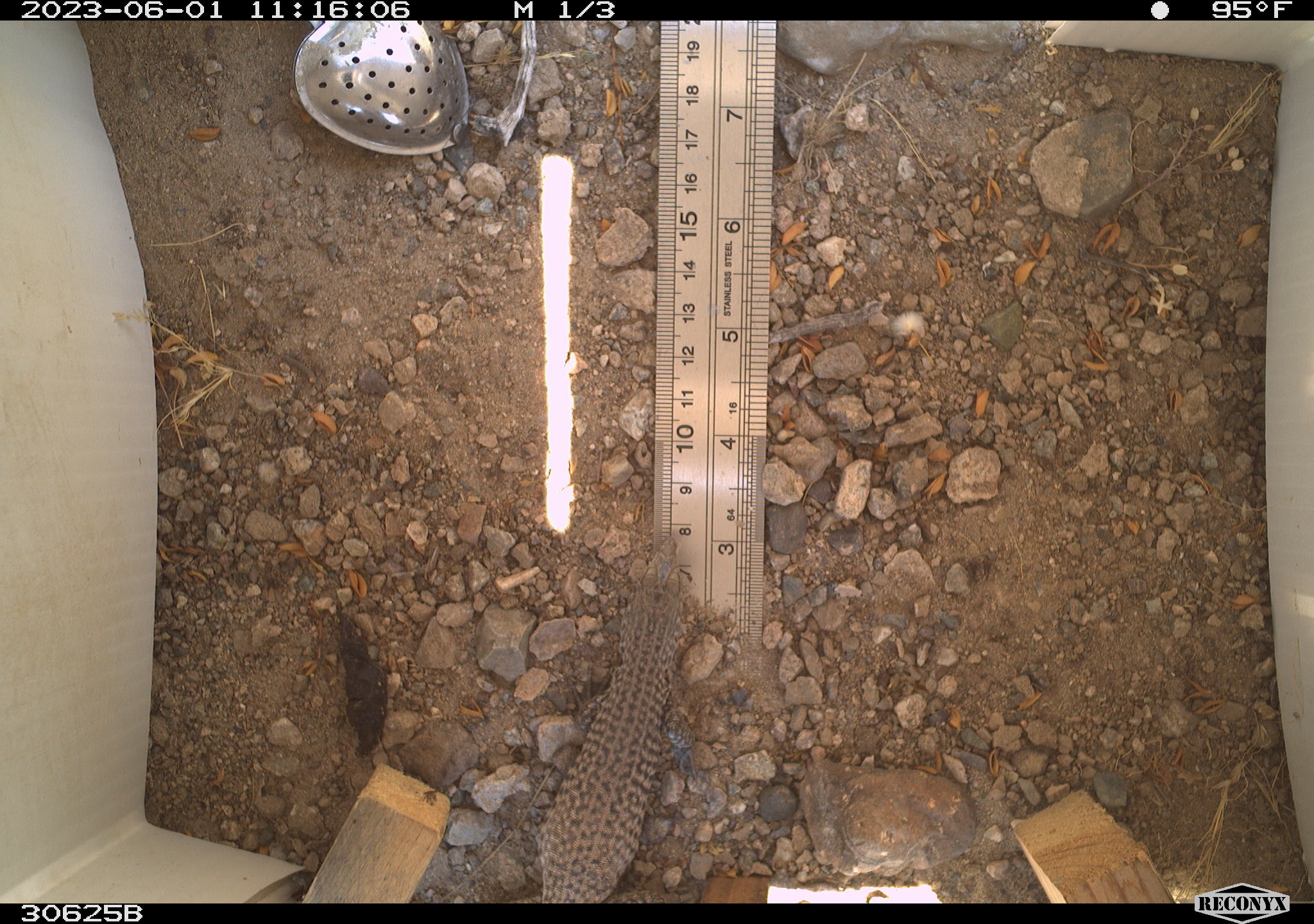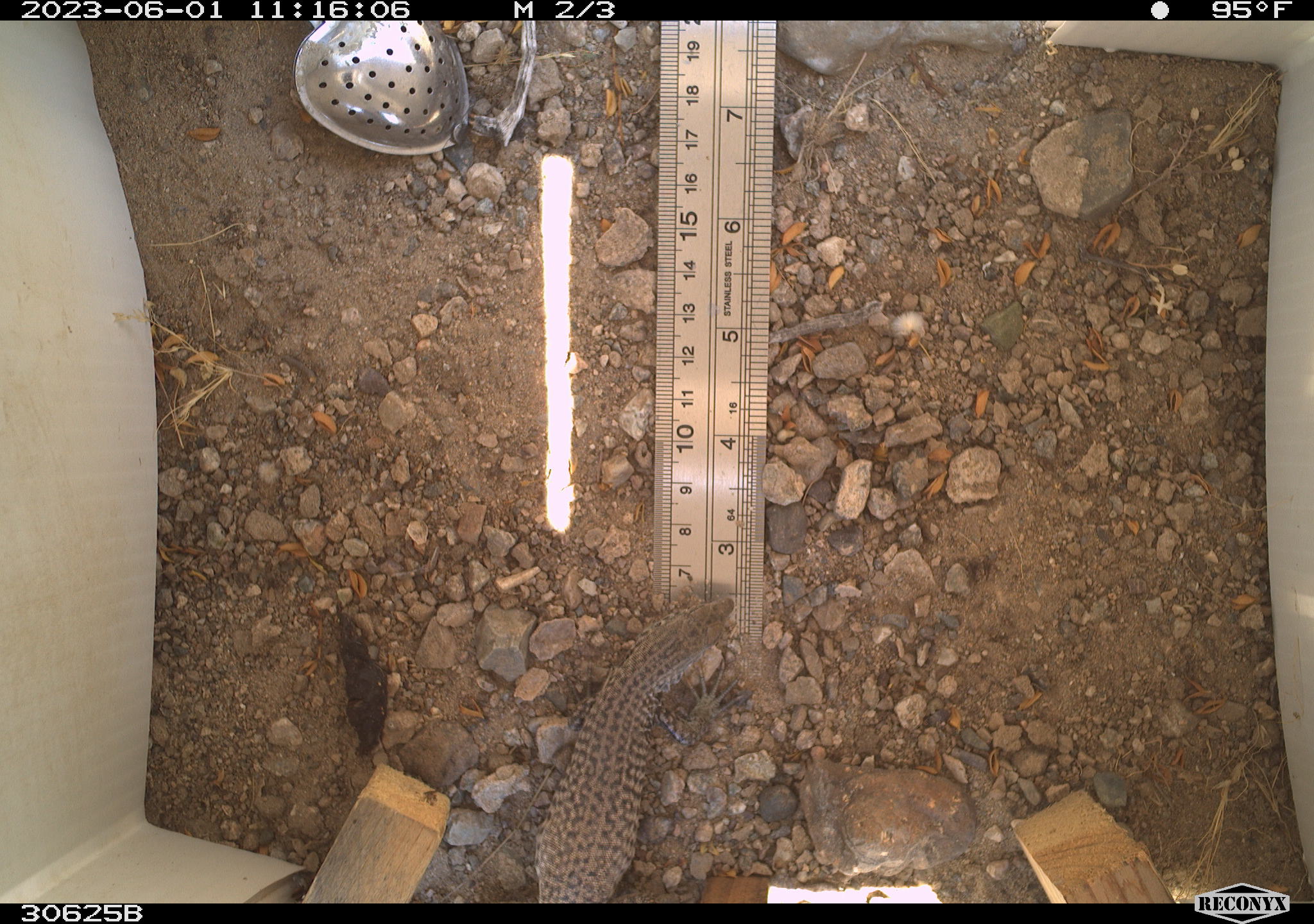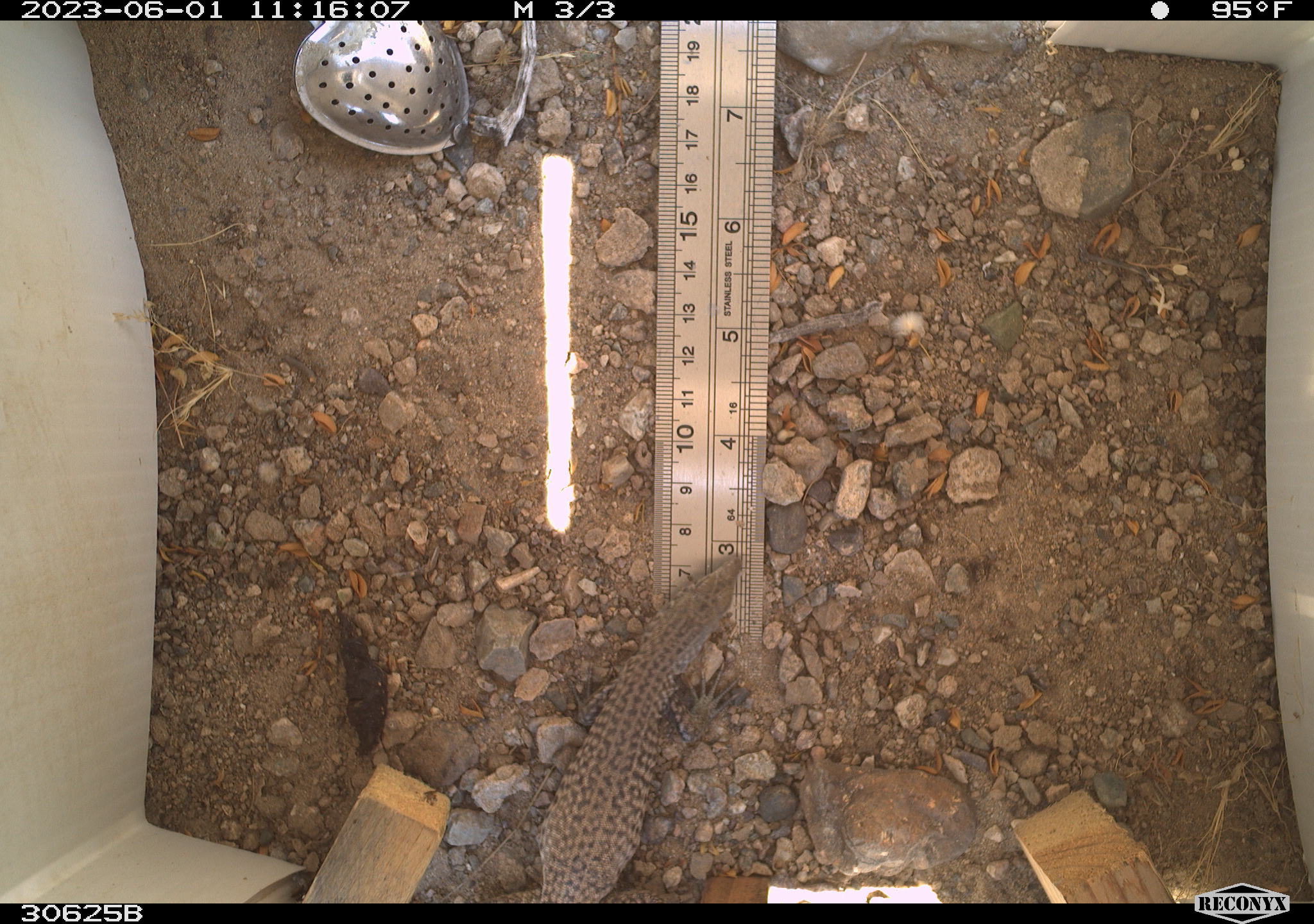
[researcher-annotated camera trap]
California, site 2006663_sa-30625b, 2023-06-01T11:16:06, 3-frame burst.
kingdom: Animalia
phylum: Chordata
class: Reptilia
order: Squamata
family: Teiidae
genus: Aspidoscelis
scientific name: Aspidoscelis tigris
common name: western whiptail